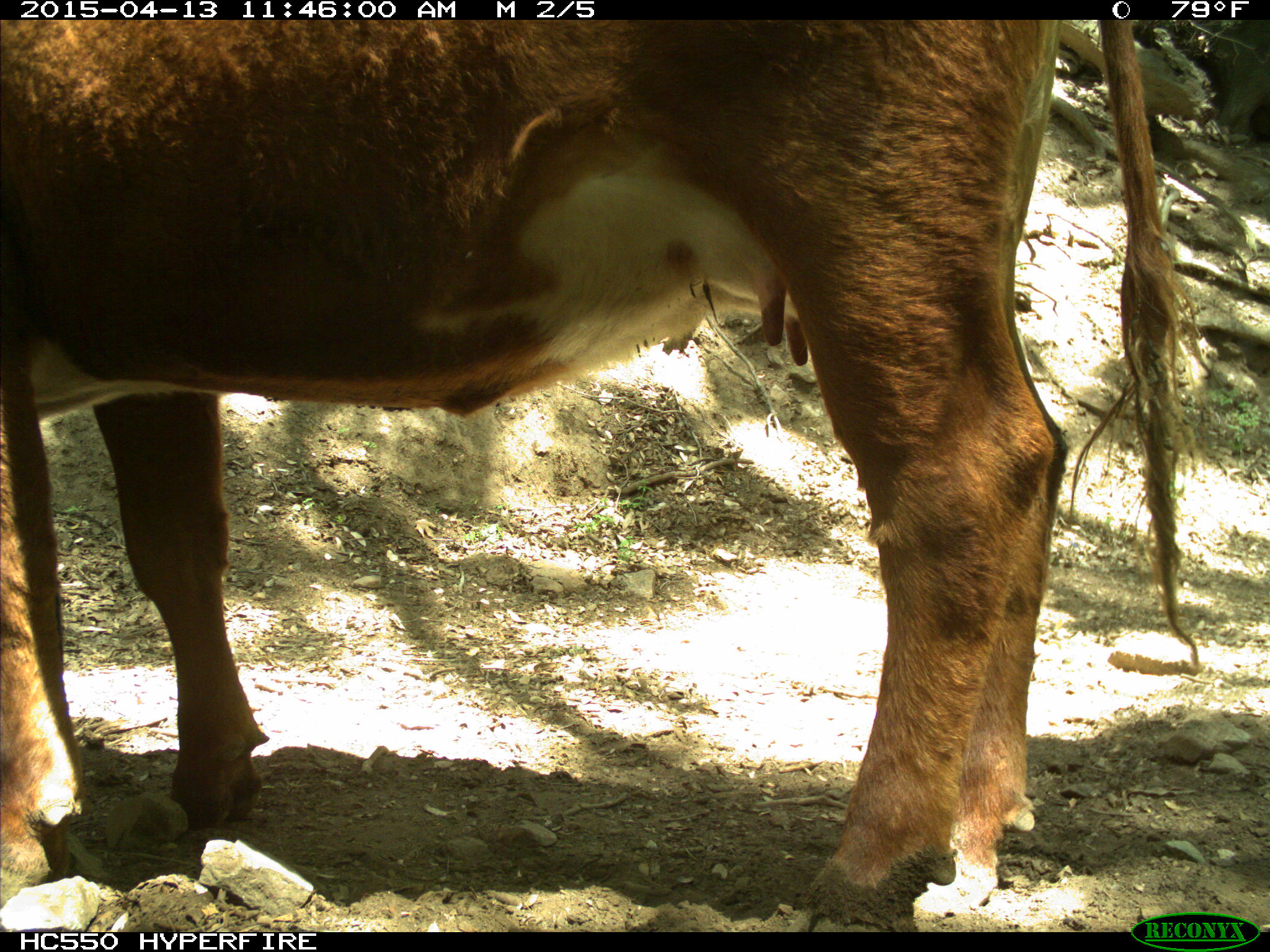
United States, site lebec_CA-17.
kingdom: Animalia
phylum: Chordata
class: Mammalia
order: Artiodactyla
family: Bovidae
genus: Bos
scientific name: Bos taurus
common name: domestic cow